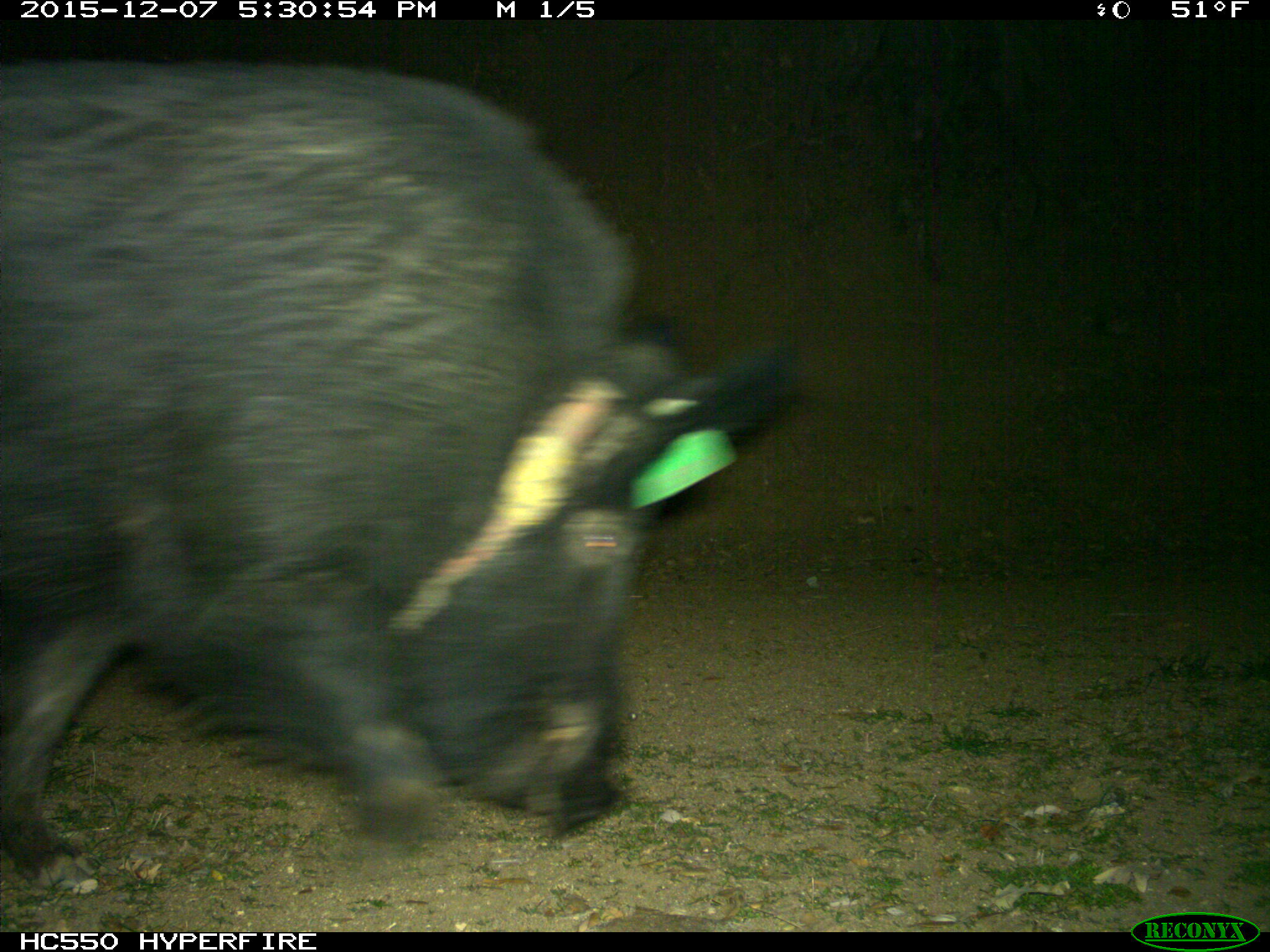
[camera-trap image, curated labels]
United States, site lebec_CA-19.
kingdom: Animalia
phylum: Chordata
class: Mammalia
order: Artiodactyla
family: Suidae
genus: Sus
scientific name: Sus scrofa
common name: wild boar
Sus scrofa (wild boar).